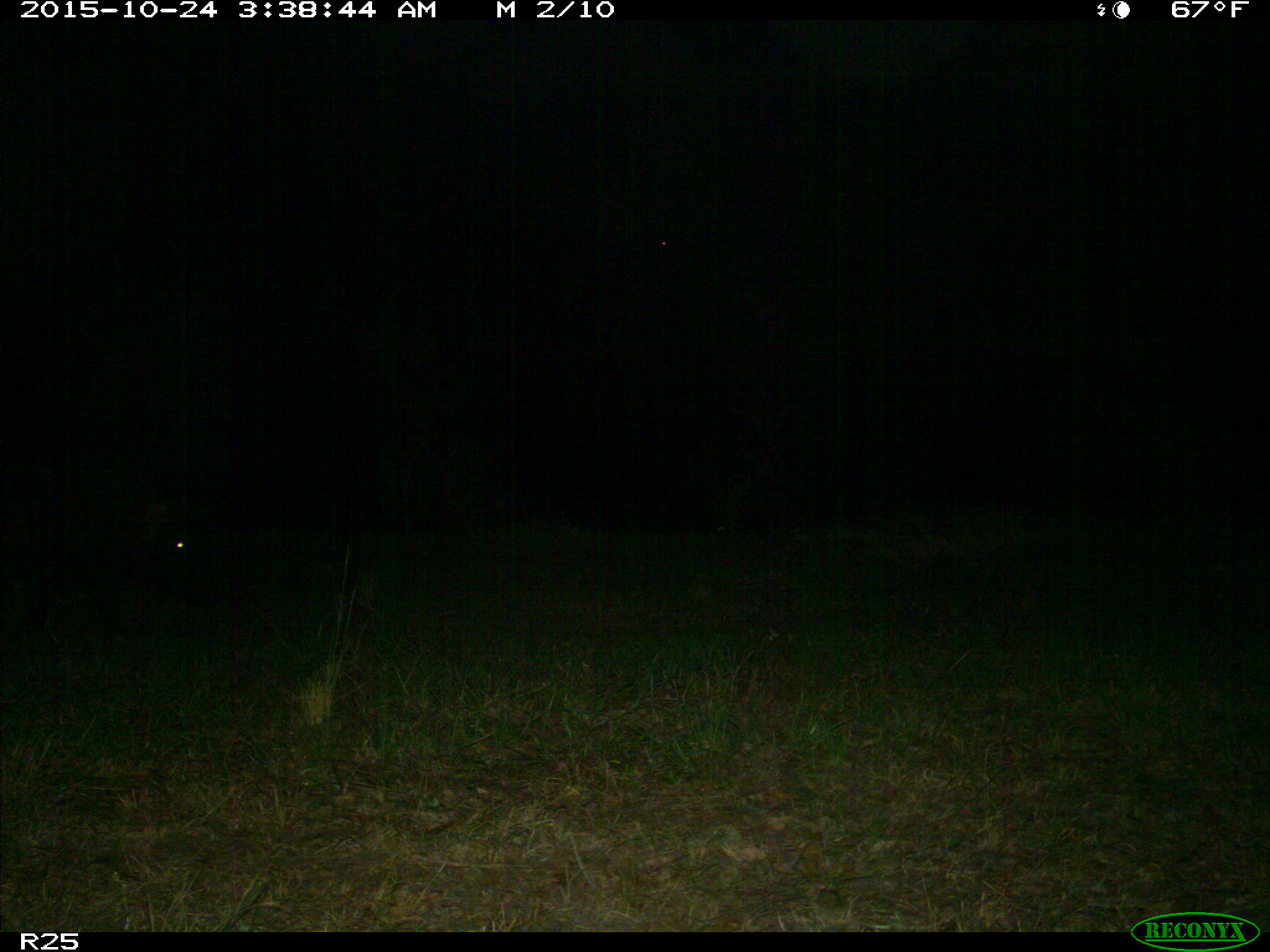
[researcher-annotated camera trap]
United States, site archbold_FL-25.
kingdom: Animalia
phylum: Chordata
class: Mammalia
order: Artiodactyla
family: Suidae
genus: Sus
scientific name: Sus scrofa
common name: wild boar